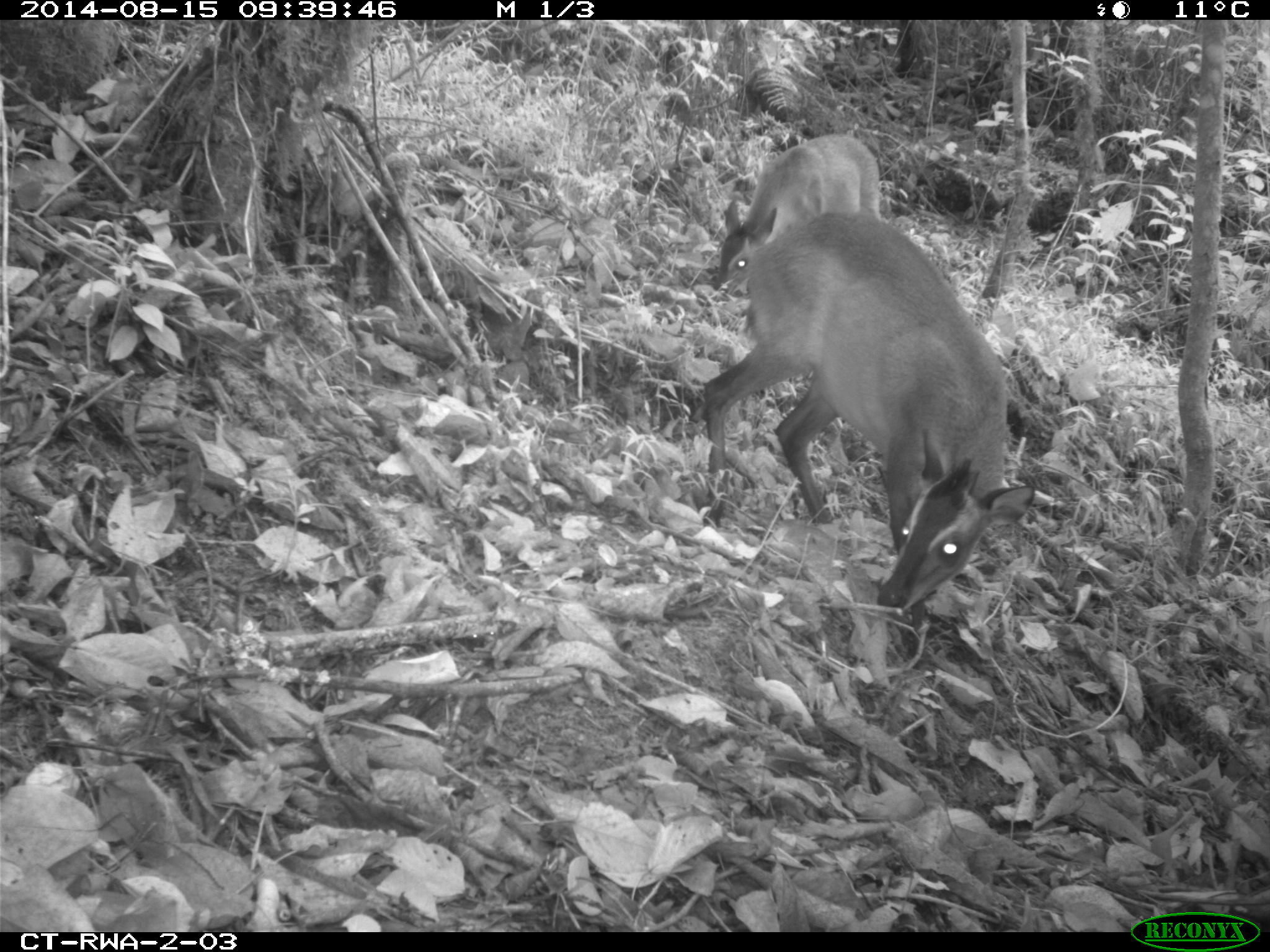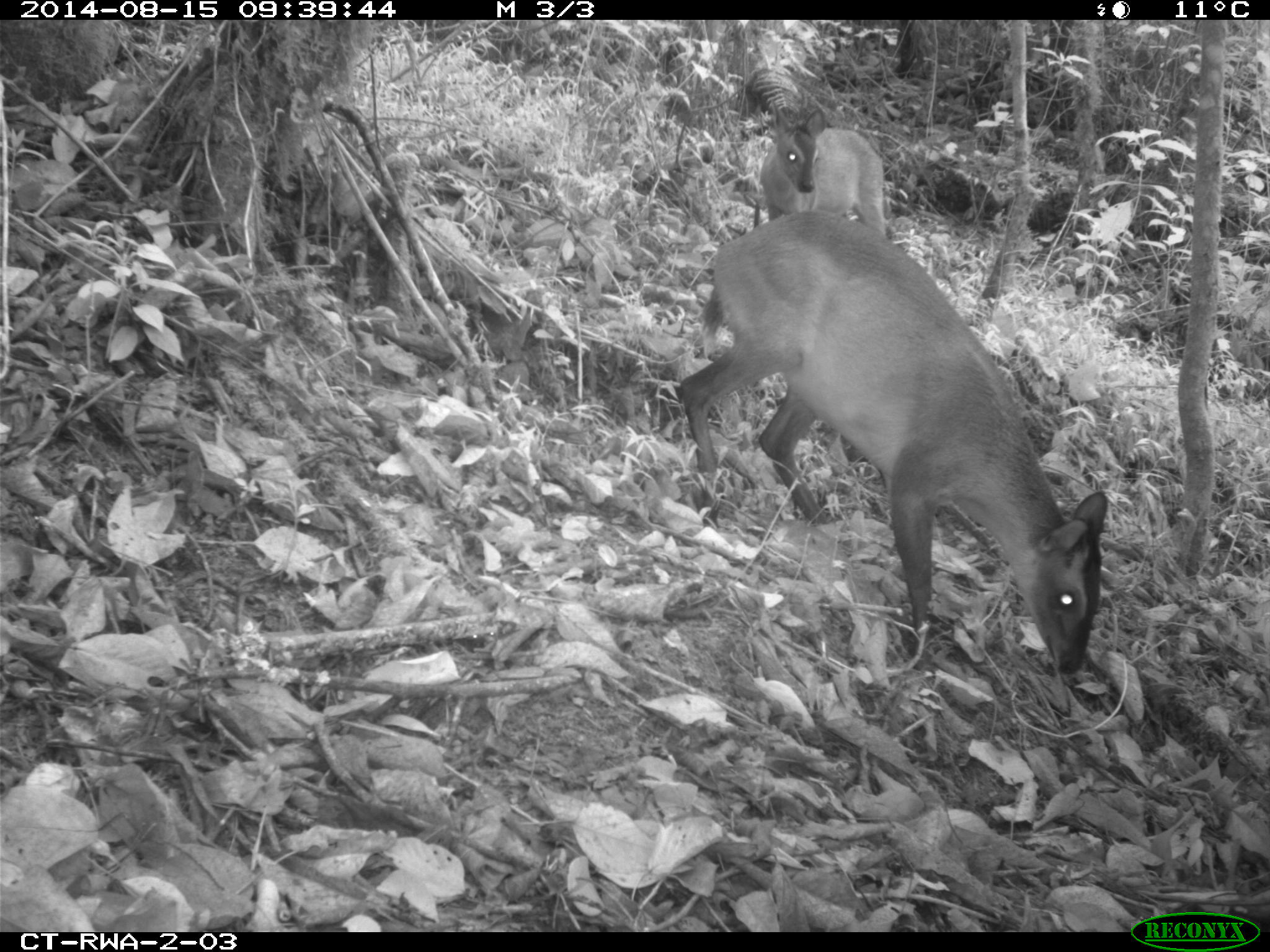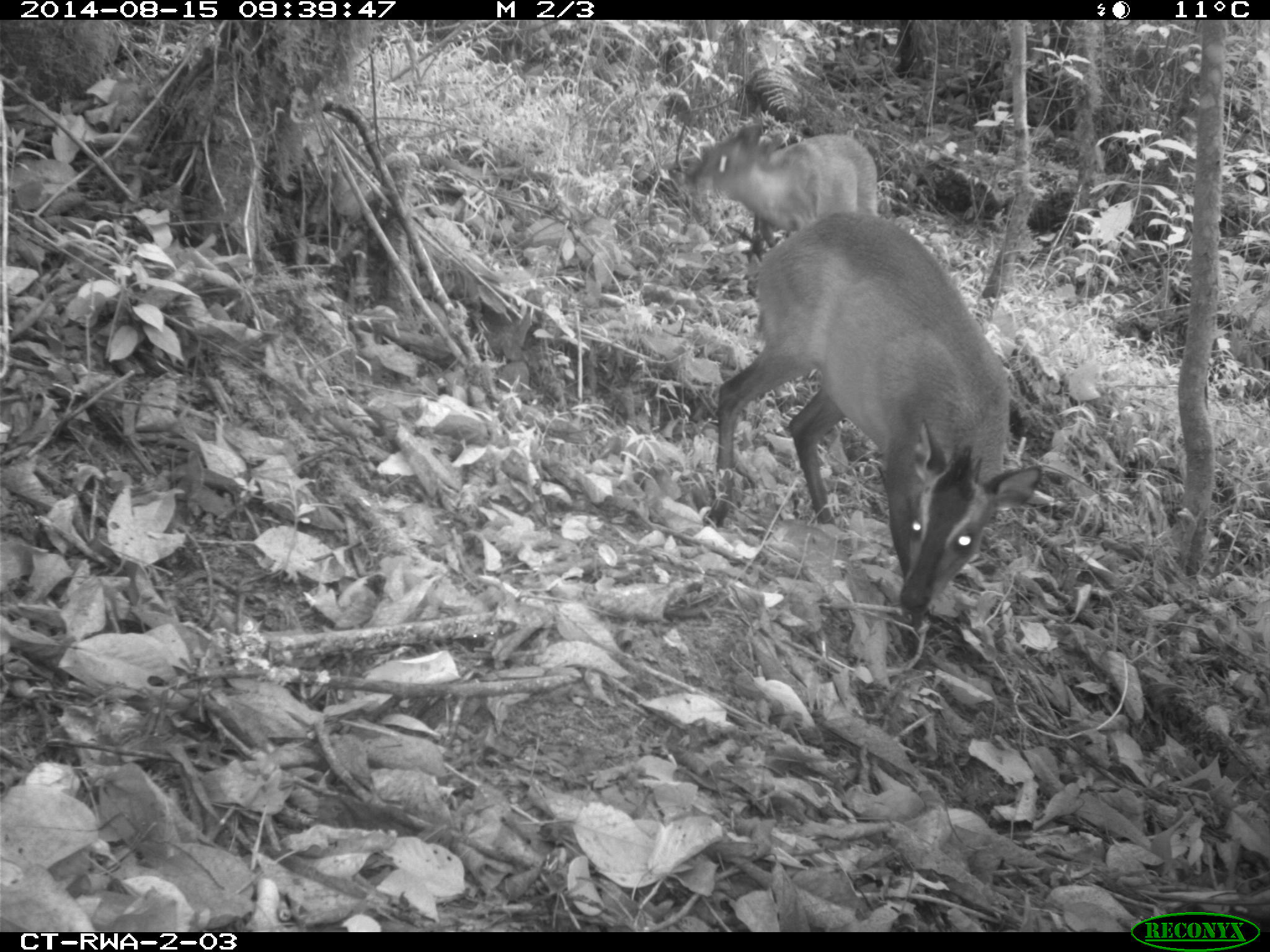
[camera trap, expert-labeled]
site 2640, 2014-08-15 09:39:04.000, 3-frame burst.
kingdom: Animalia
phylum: Chordata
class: Mammalia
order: Artiodactyla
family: Bovidae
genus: Cephalophus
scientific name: Cephalophus nigrifrons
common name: black-fronted duiker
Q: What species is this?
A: Cephalophus nigrifrons (black-fronted duiker).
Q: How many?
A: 2.